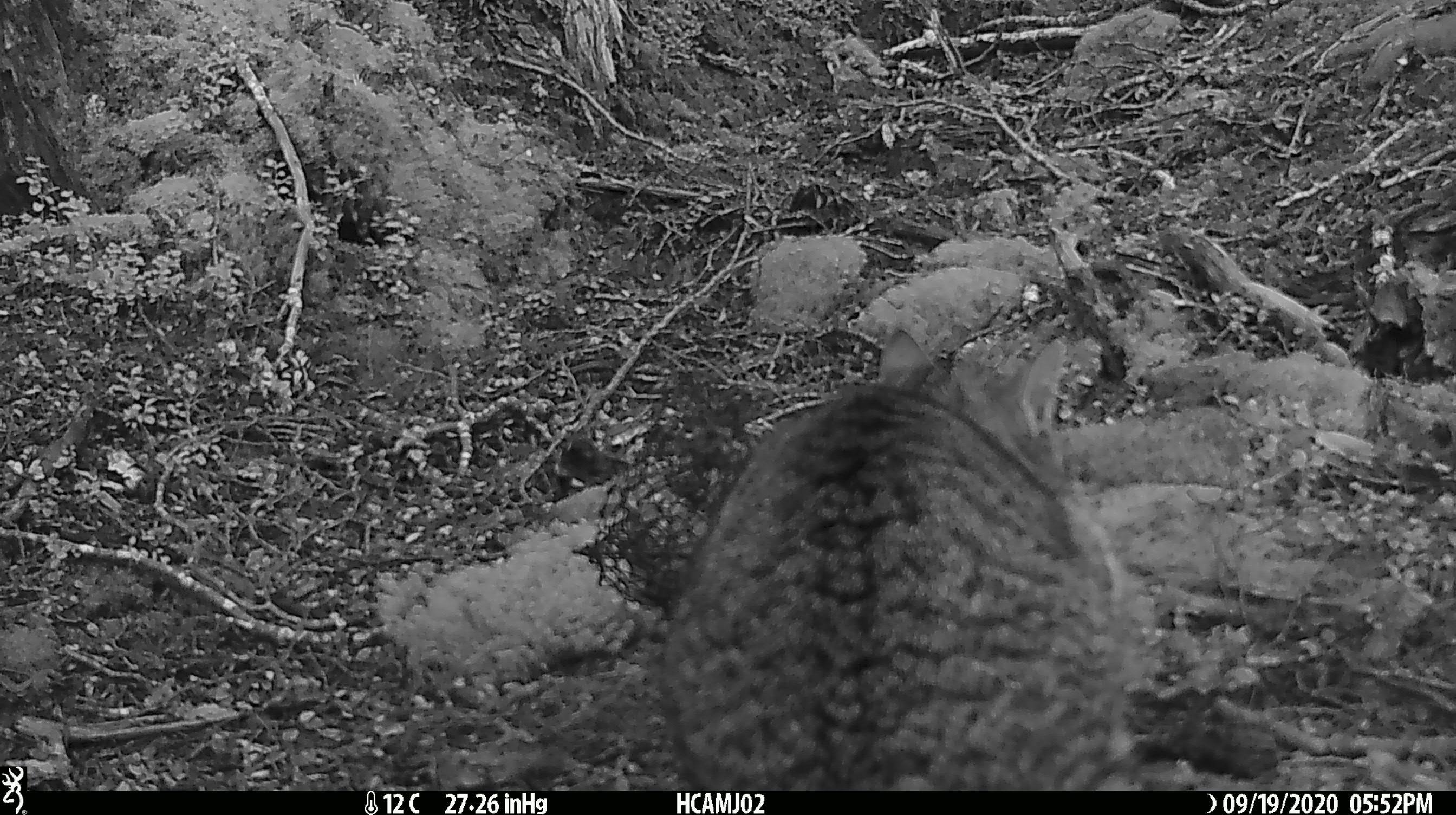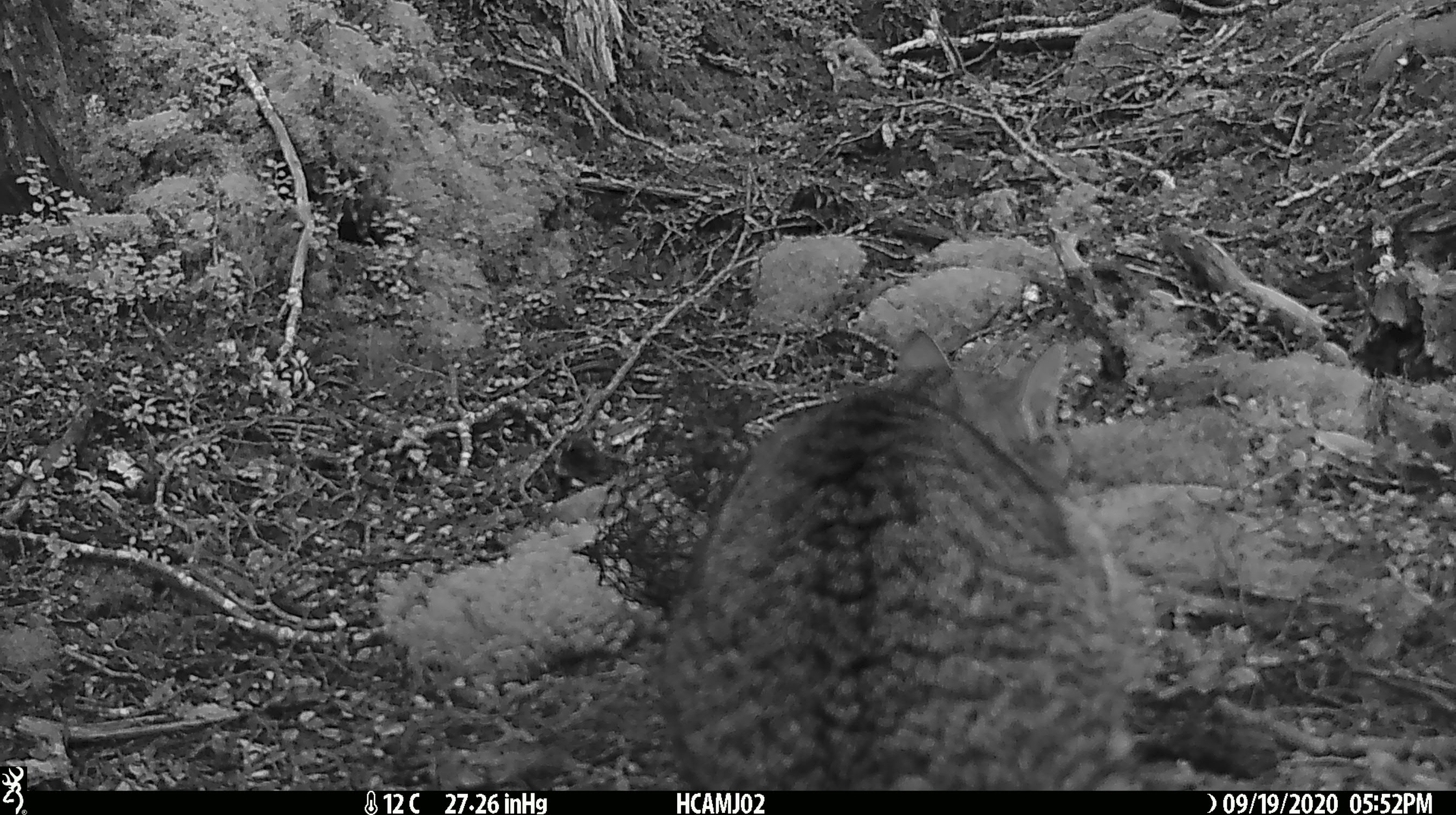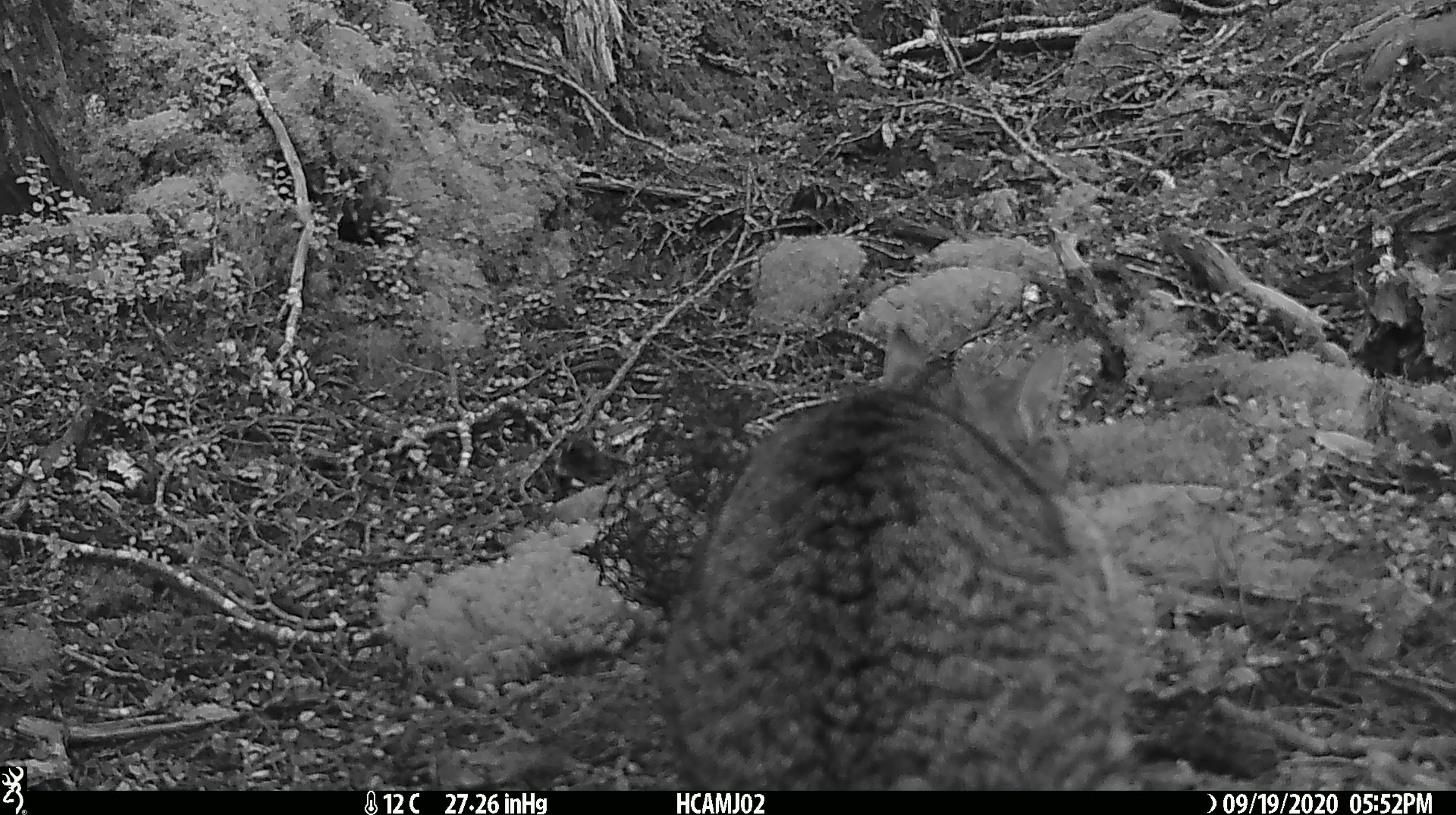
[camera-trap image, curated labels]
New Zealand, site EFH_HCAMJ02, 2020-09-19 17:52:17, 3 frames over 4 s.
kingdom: Animalia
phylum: Chordata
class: Mammalia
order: Carnivora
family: Felidae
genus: Felis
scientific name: Felis catus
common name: domestic cat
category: cat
Cat (domestic cat) (Felis catus).